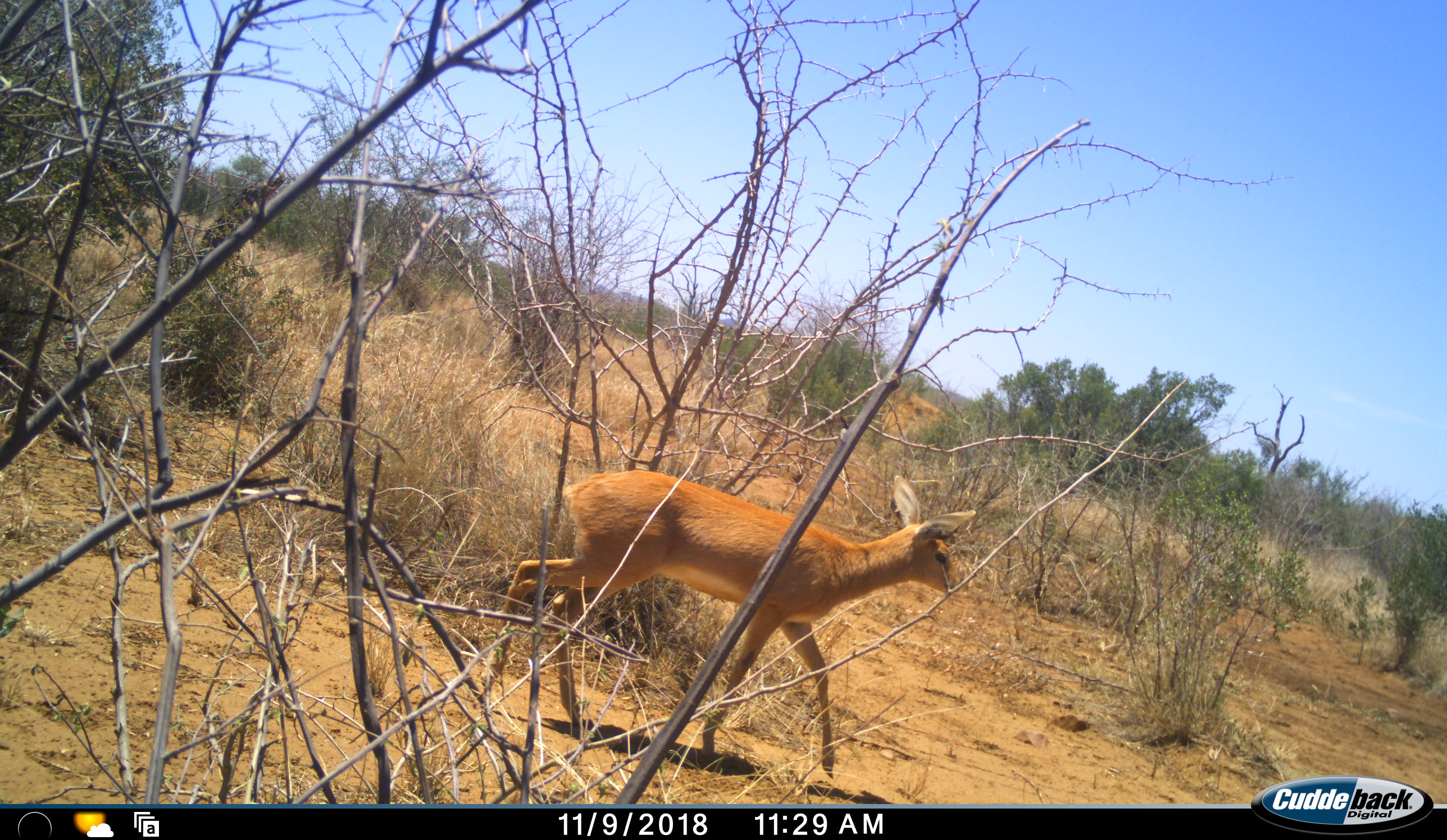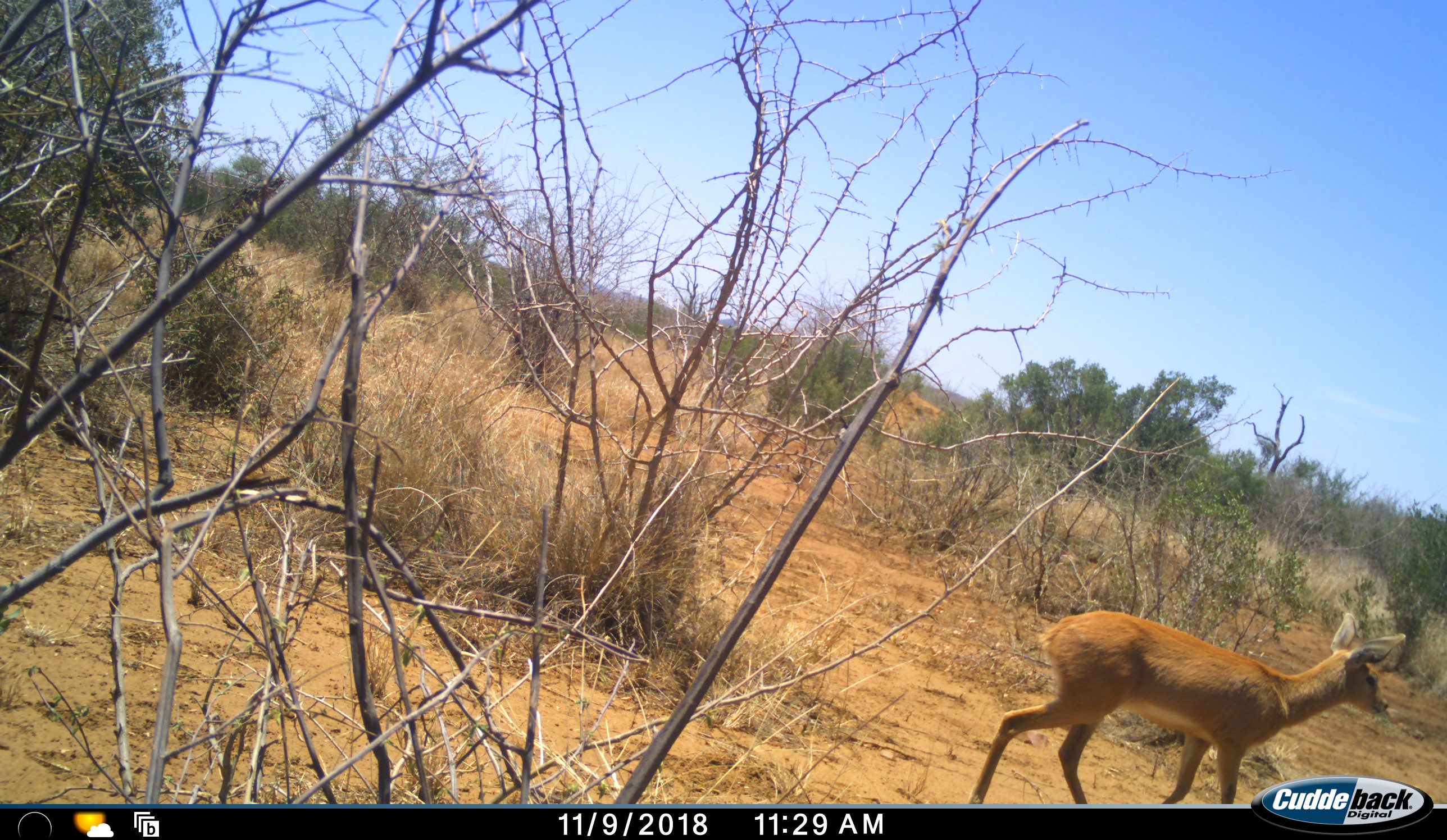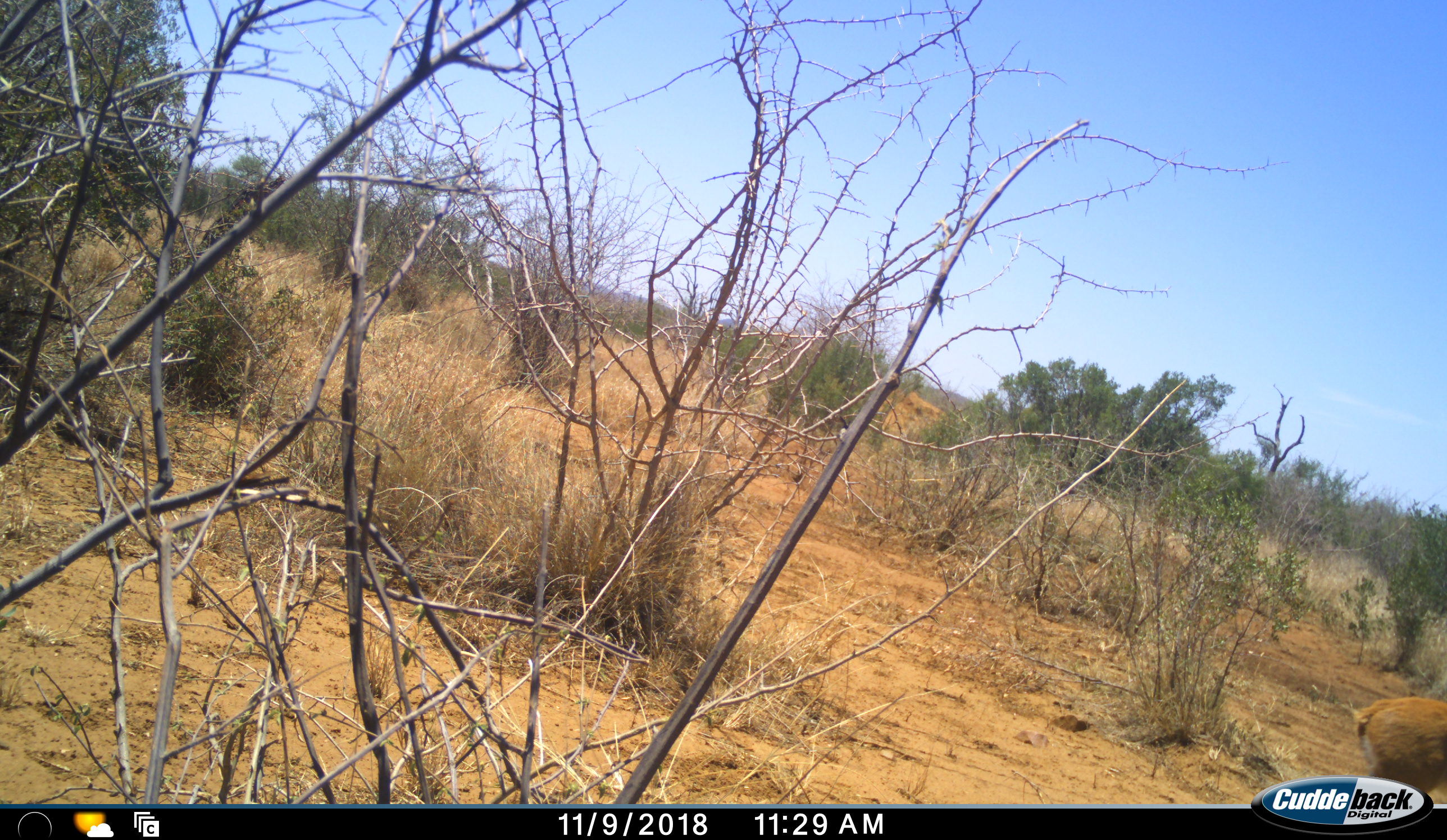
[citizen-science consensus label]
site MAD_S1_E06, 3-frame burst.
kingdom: Animalia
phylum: Chordata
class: Mammalia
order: Artiodactyla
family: Bovidae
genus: Raphicerus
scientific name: Raphicerus campestris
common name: steenbok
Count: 1.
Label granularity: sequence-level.